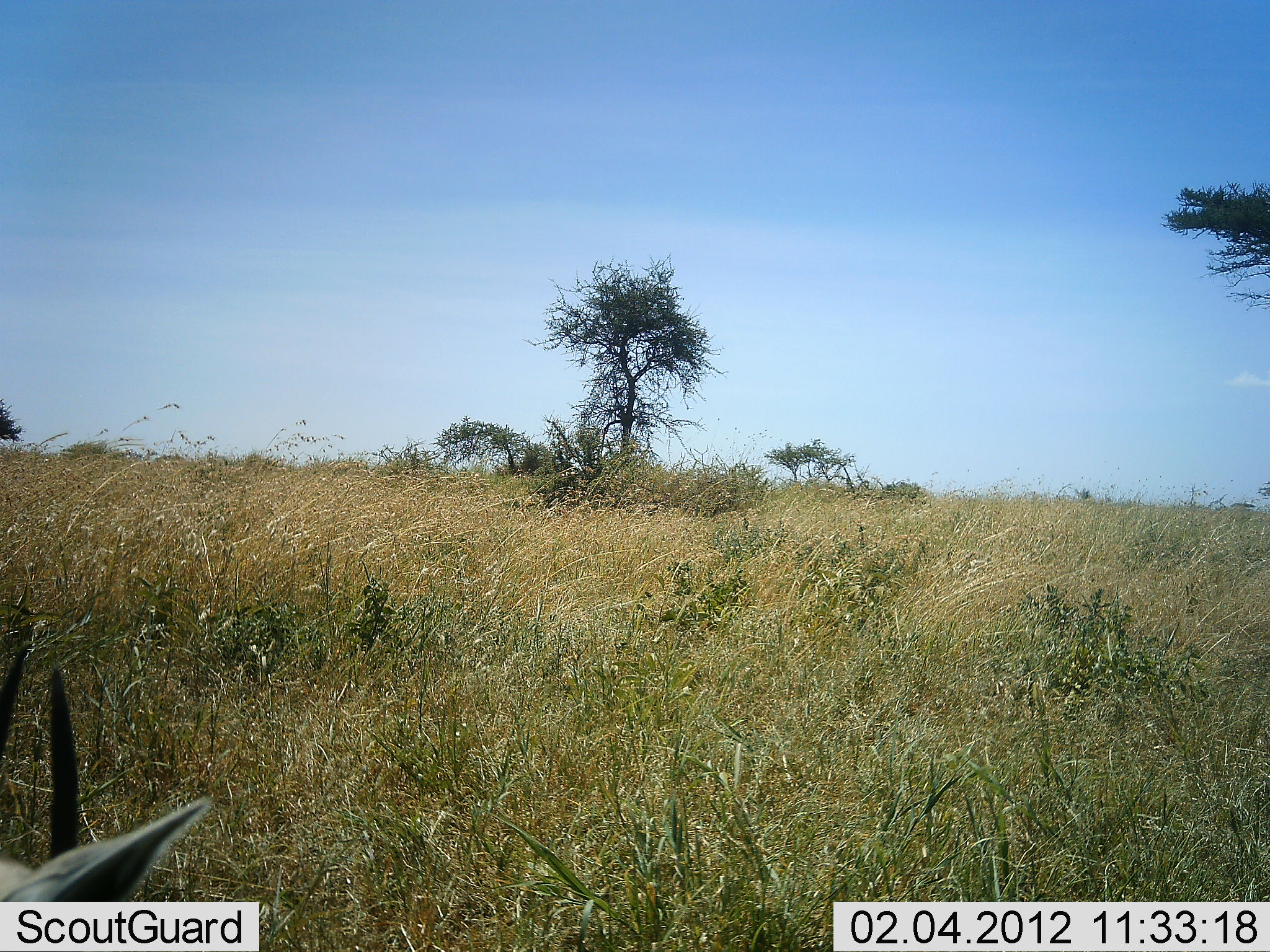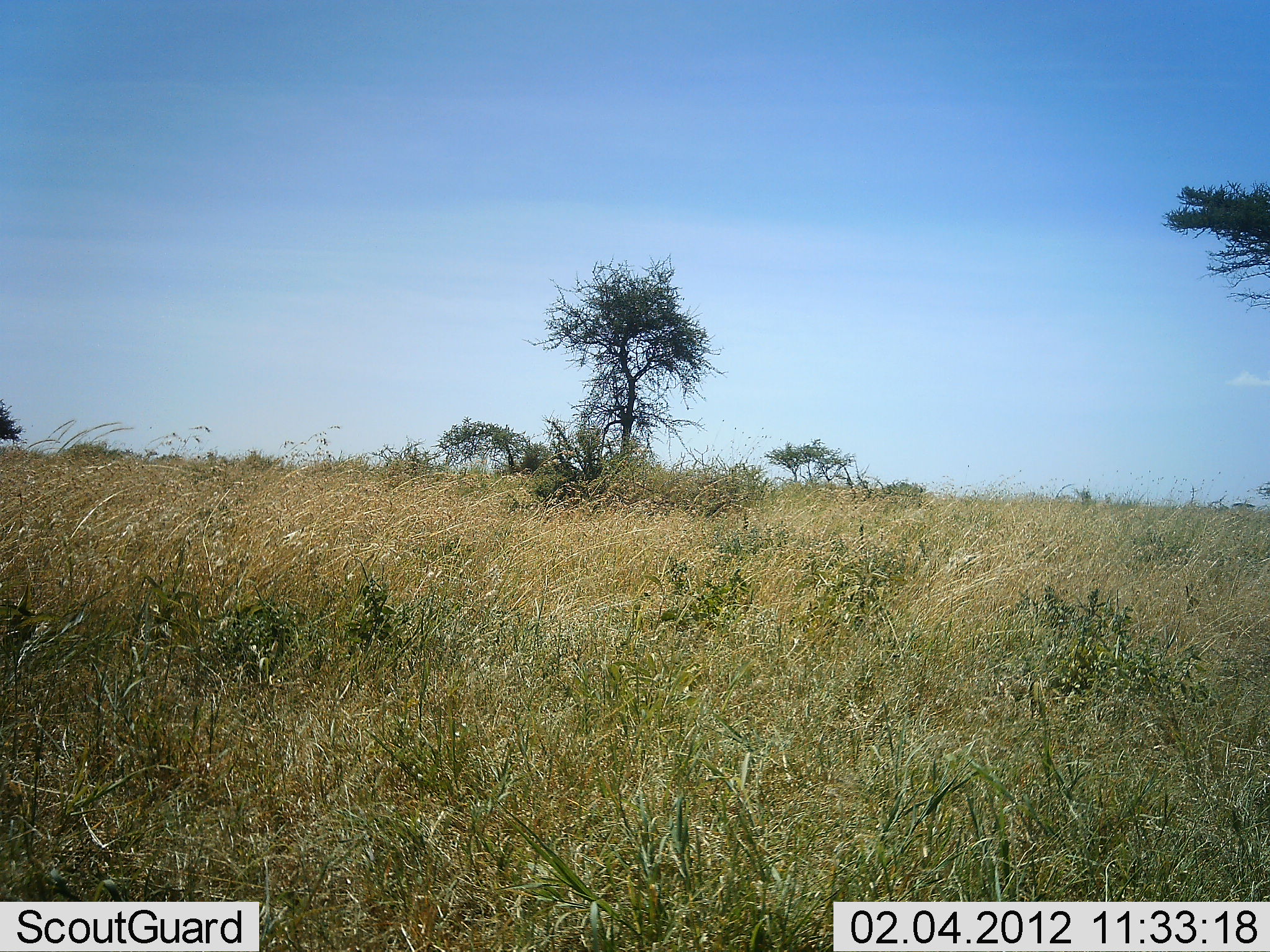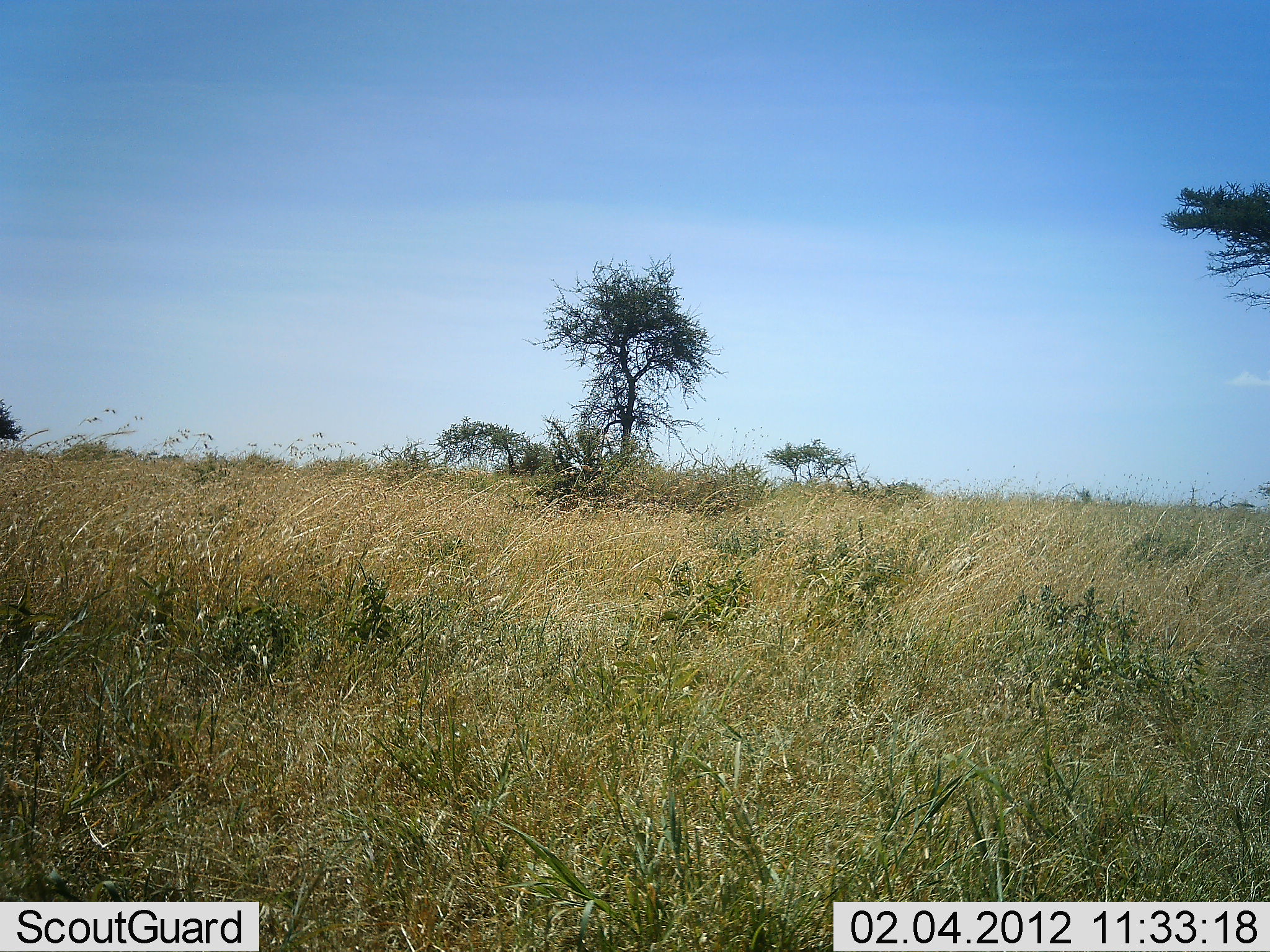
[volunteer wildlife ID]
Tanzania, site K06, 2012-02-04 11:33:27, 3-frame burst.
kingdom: Animalia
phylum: Chordata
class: Mammalia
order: Artiodactyla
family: Bovidae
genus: Nanger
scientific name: Nanger granti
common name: grant's gazelle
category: gazellegrants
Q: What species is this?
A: Gazellegrants (grant's gazelle) (Nanger granti).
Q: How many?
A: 1.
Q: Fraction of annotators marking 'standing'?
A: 67%.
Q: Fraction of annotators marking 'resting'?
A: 0%.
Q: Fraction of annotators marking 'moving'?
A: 33%.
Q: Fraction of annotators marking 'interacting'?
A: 0%.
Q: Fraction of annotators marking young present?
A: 0%.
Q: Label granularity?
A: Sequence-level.